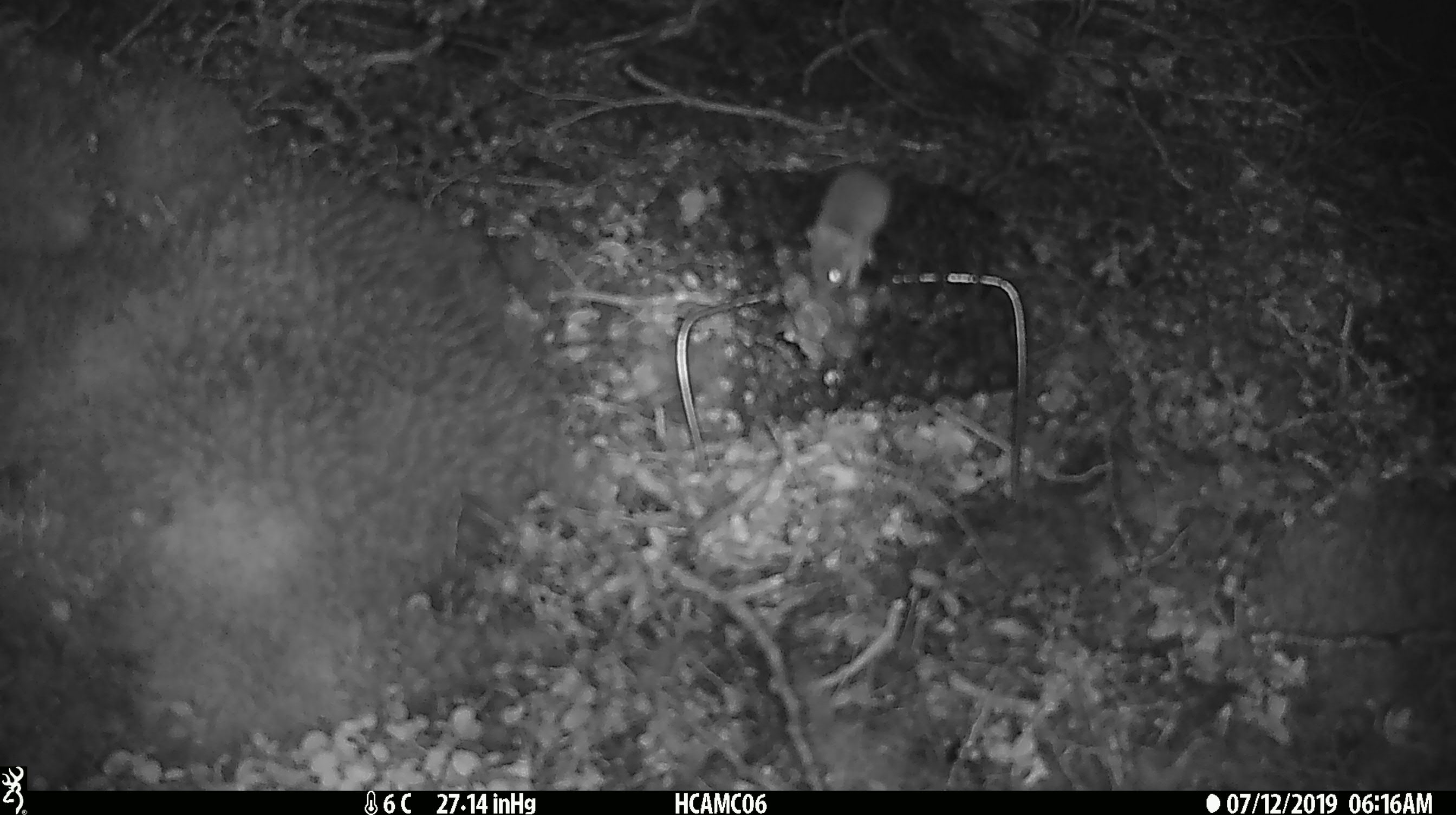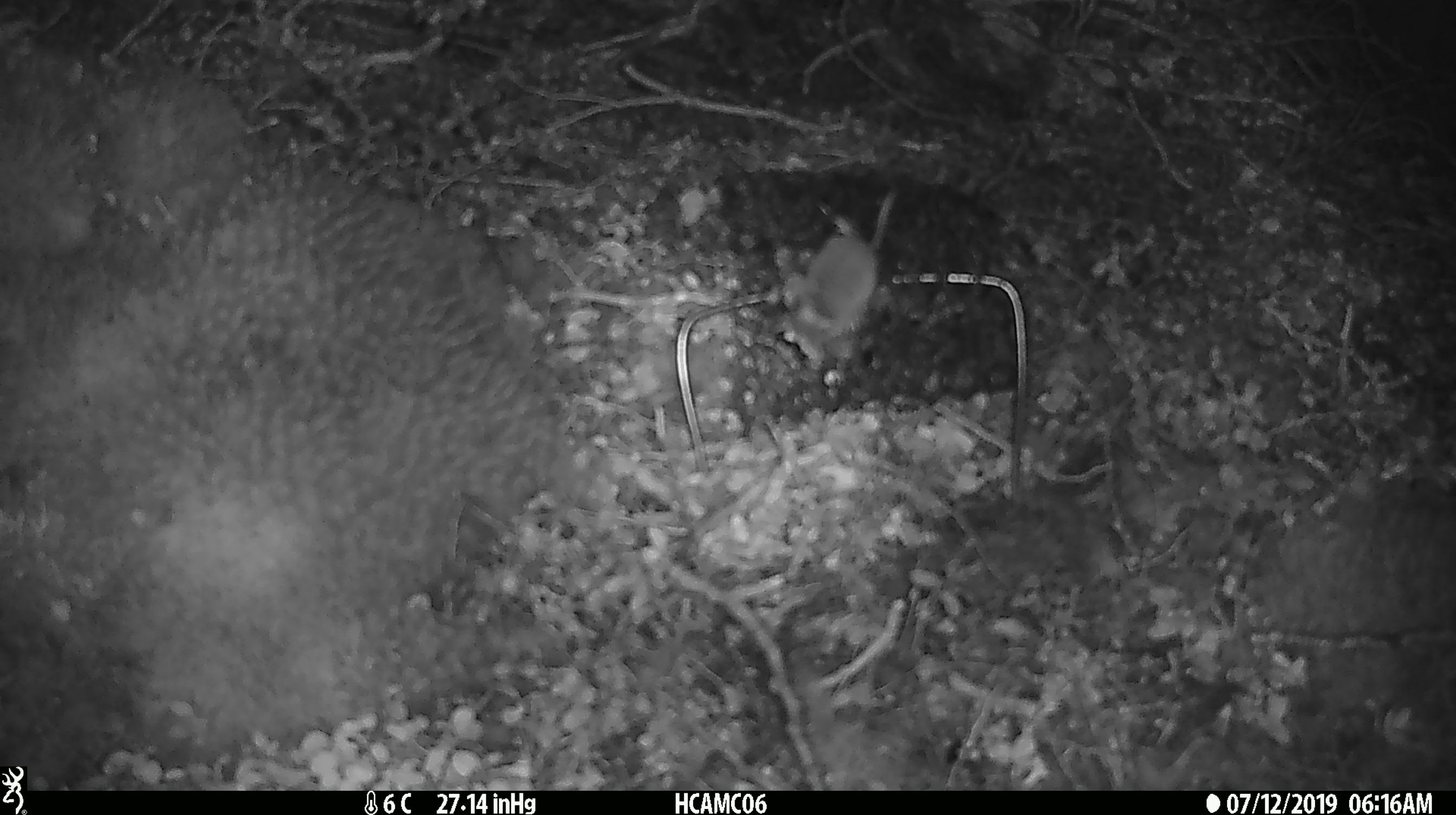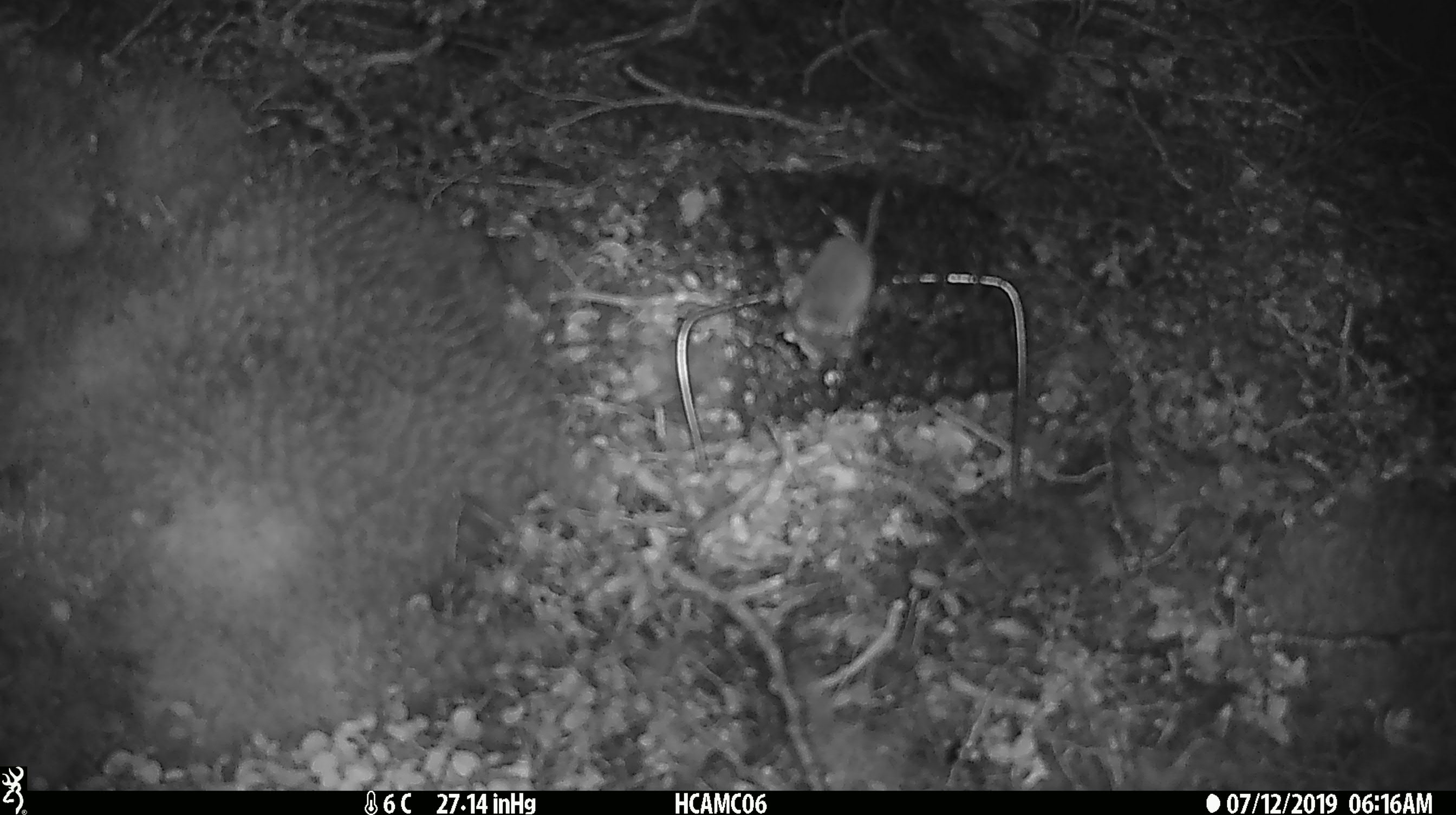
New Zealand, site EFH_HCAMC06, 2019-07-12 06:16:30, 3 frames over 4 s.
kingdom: Animalia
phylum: Chordata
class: Mammalia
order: Rodentia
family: Muridae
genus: Mus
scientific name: Mus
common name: mouse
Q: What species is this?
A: Mouse (Mus).